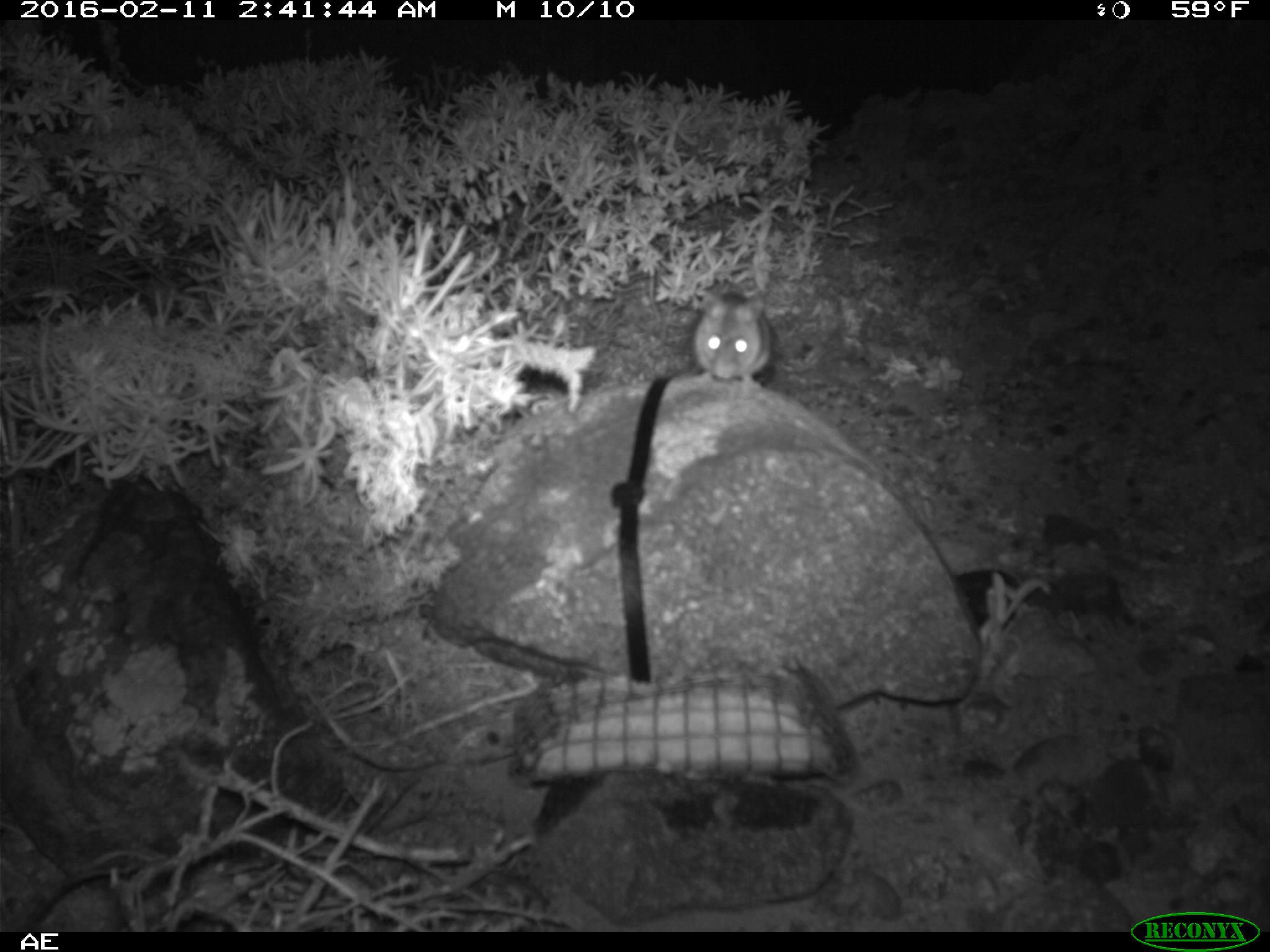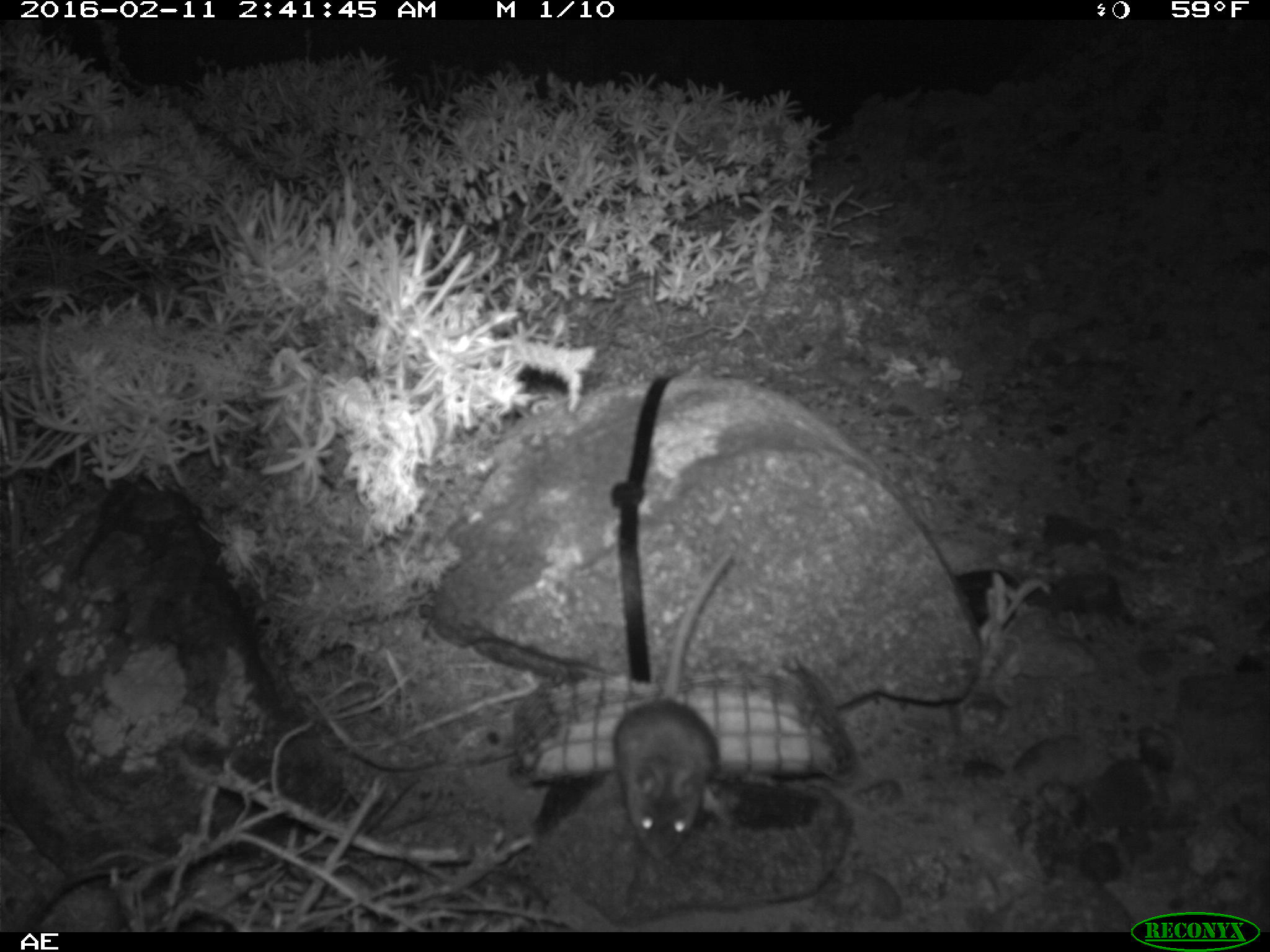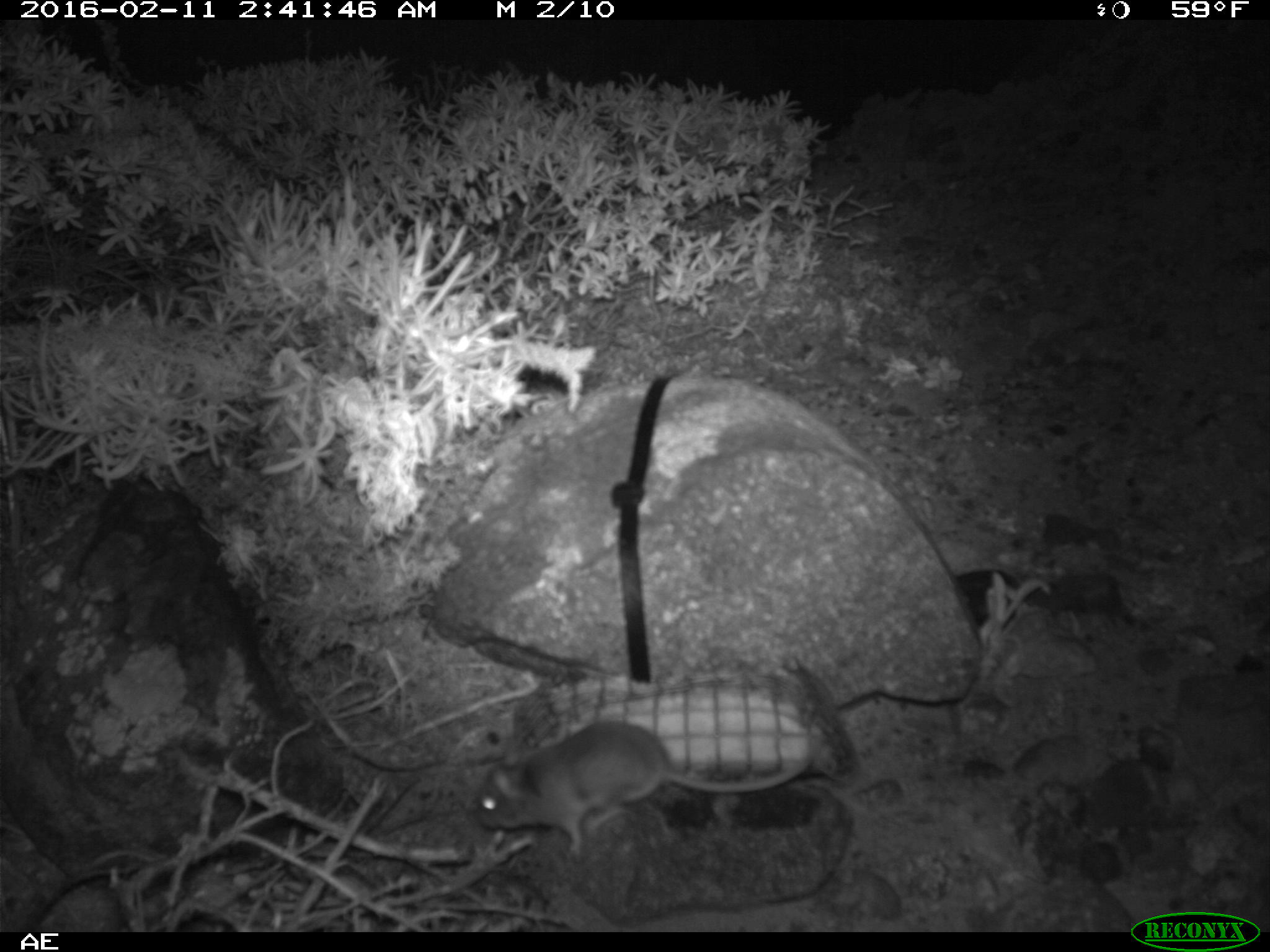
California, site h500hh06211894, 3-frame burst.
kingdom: Animalia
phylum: Chordata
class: Mammalia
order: Rodentia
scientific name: Rodentia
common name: rodent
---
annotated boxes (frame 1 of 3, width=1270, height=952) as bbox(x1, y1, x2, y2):
rodent: bbox(690, 290, 773, 388)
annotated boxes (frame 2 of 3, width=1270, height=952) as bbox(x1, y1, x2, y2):
rodent: bbox(615, 552, 732, 860)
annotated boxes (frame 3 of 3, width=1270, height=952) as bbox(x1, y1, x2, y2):
rodent: bbox(471, 722, 826, 862)